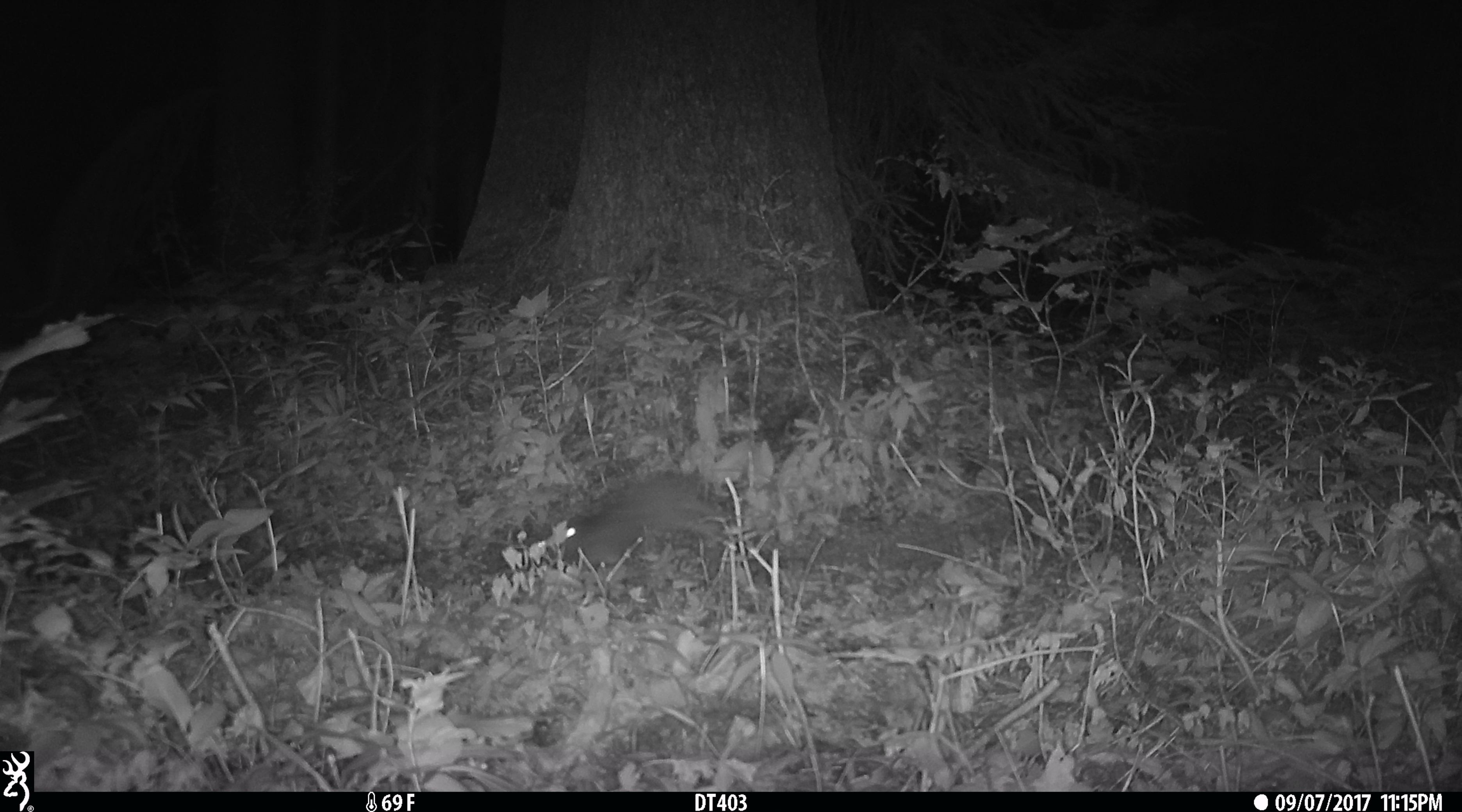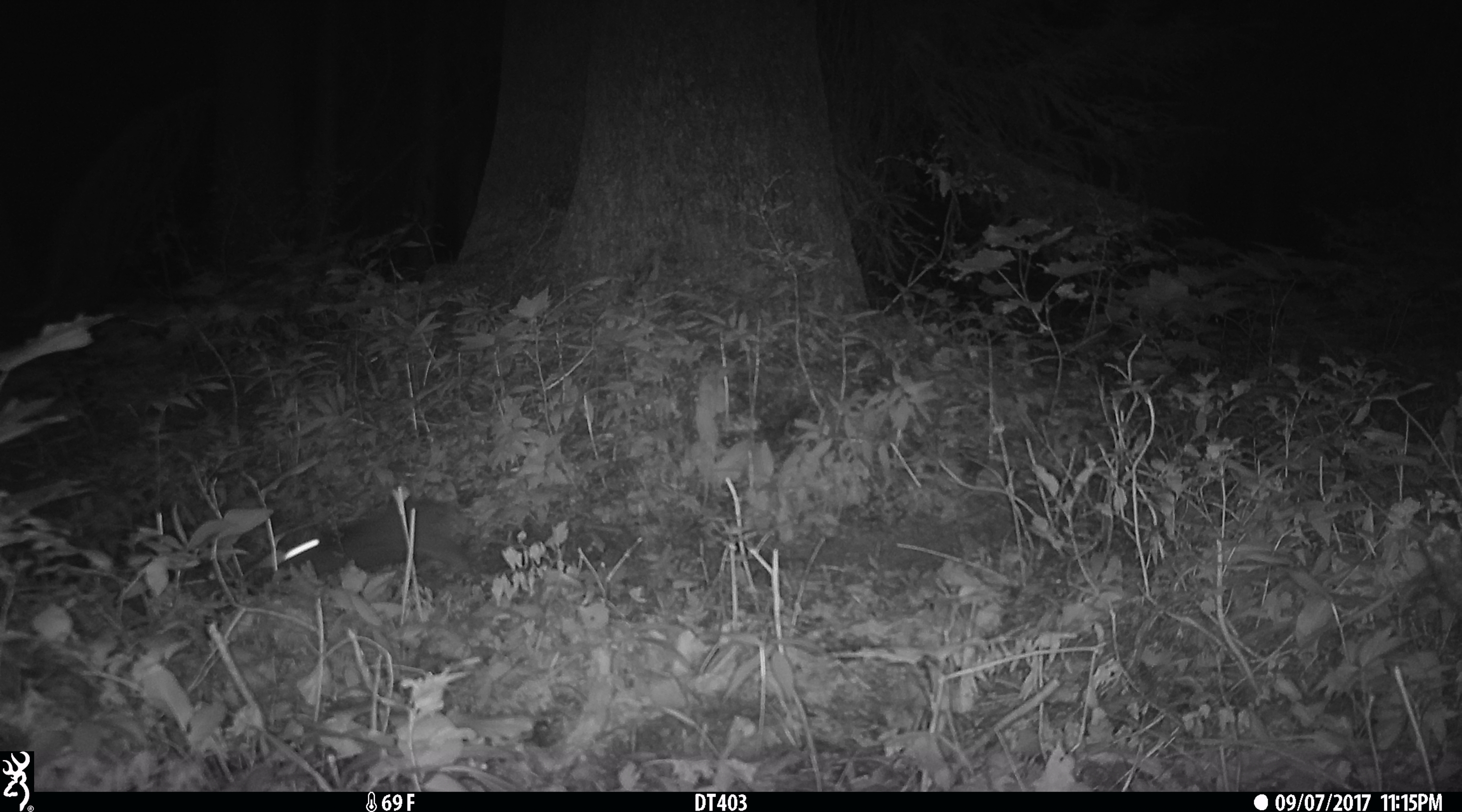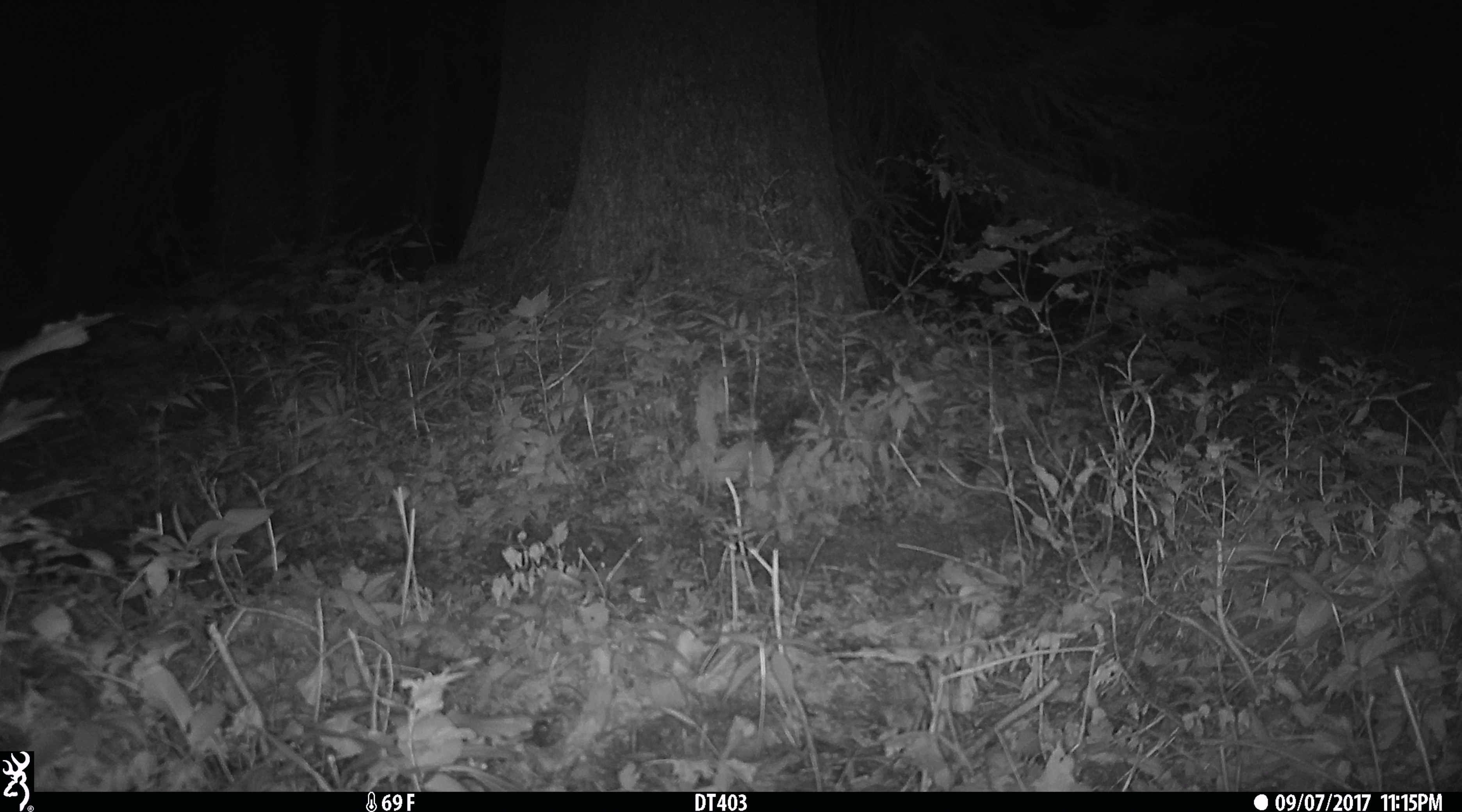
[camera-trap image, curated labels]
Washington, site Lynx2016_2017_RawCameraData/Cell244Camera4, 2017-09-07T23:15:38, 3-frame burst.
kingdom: Animalia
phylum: Chordata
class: Mammalia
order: Lagomorpha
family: Leporidae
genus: Lepus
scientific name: Lepus americanus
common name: snowshoe hare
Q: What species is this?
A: Lepus americanus (snowshoe hare).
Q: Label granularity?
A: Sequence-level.